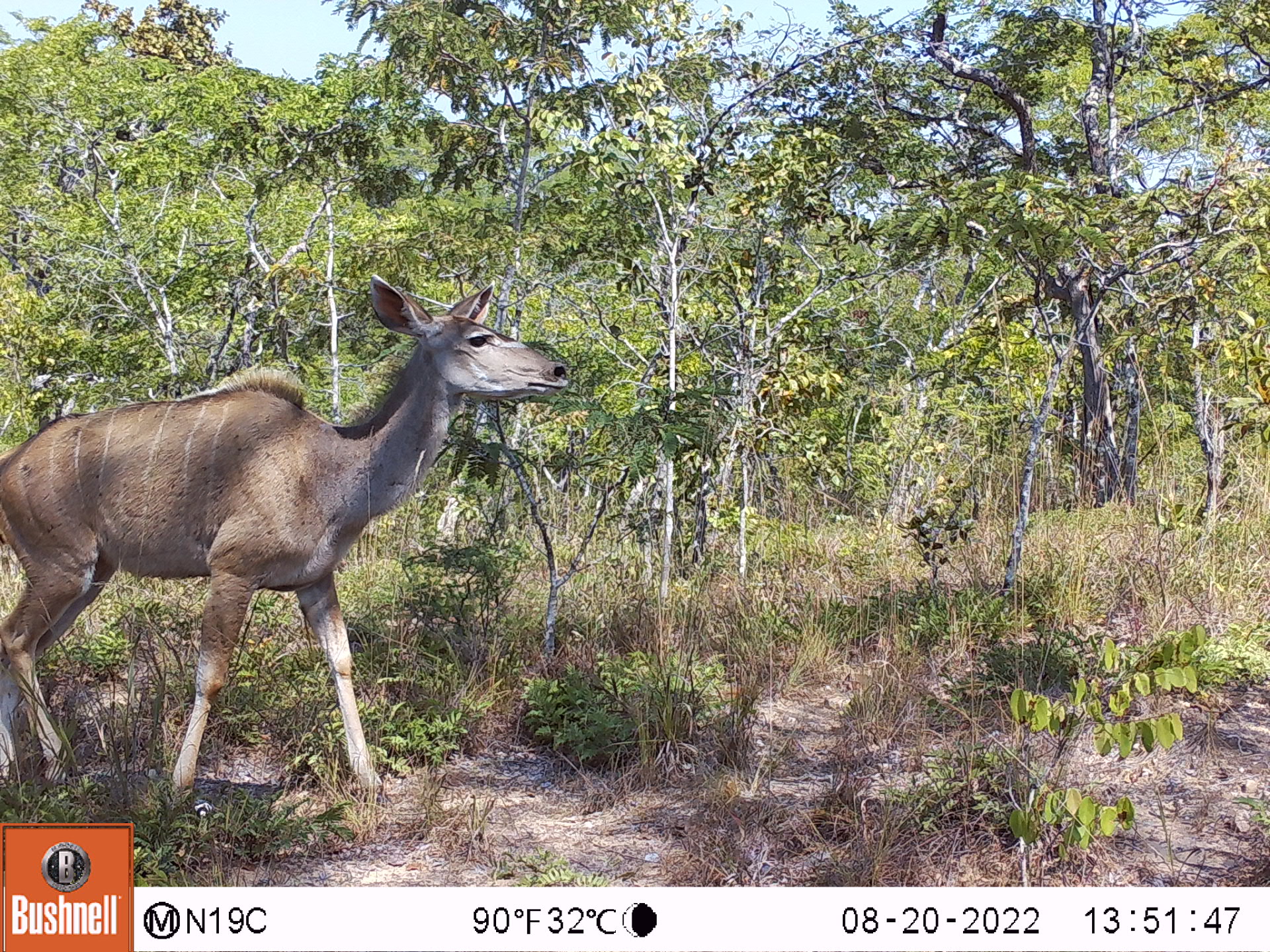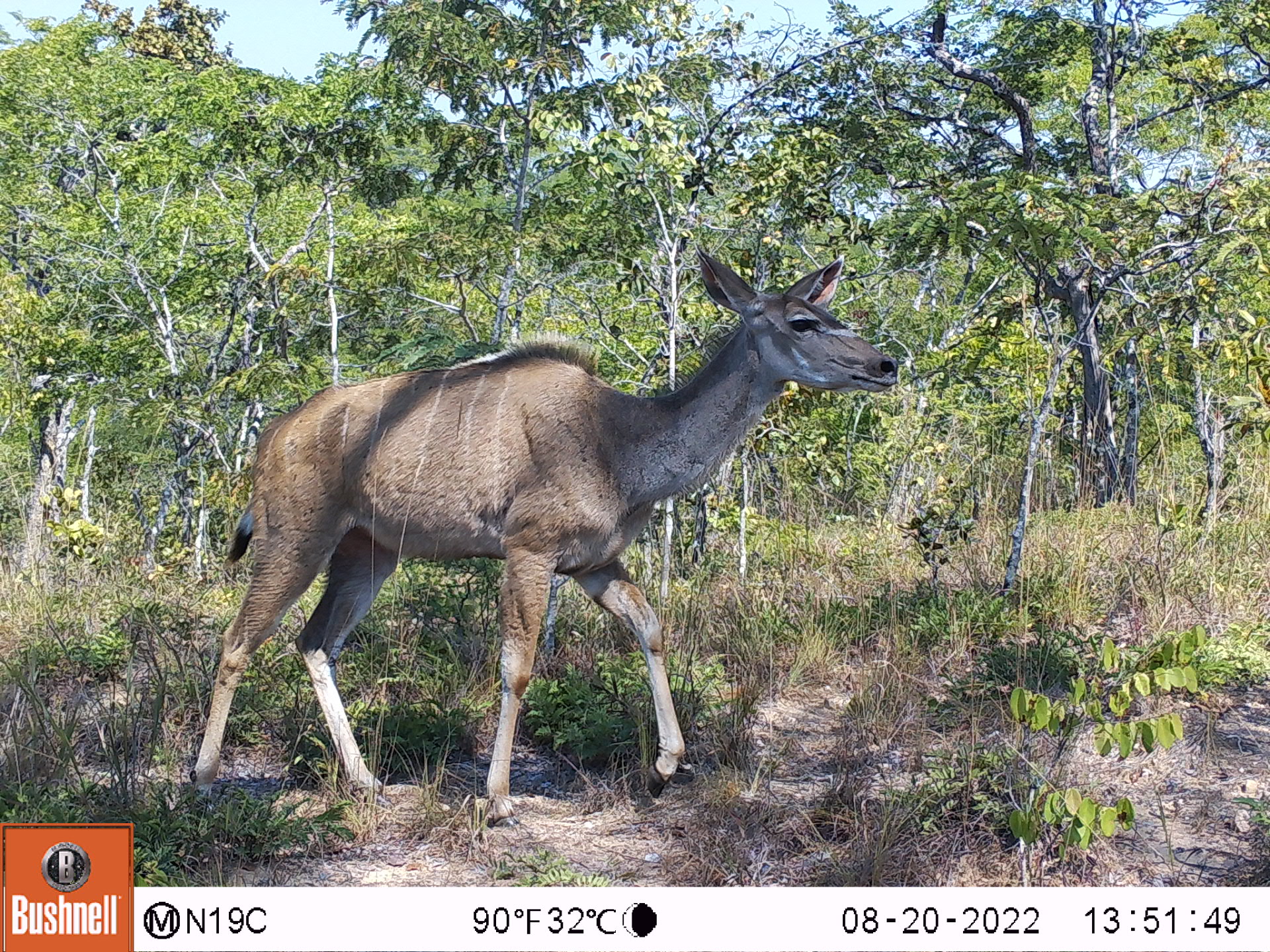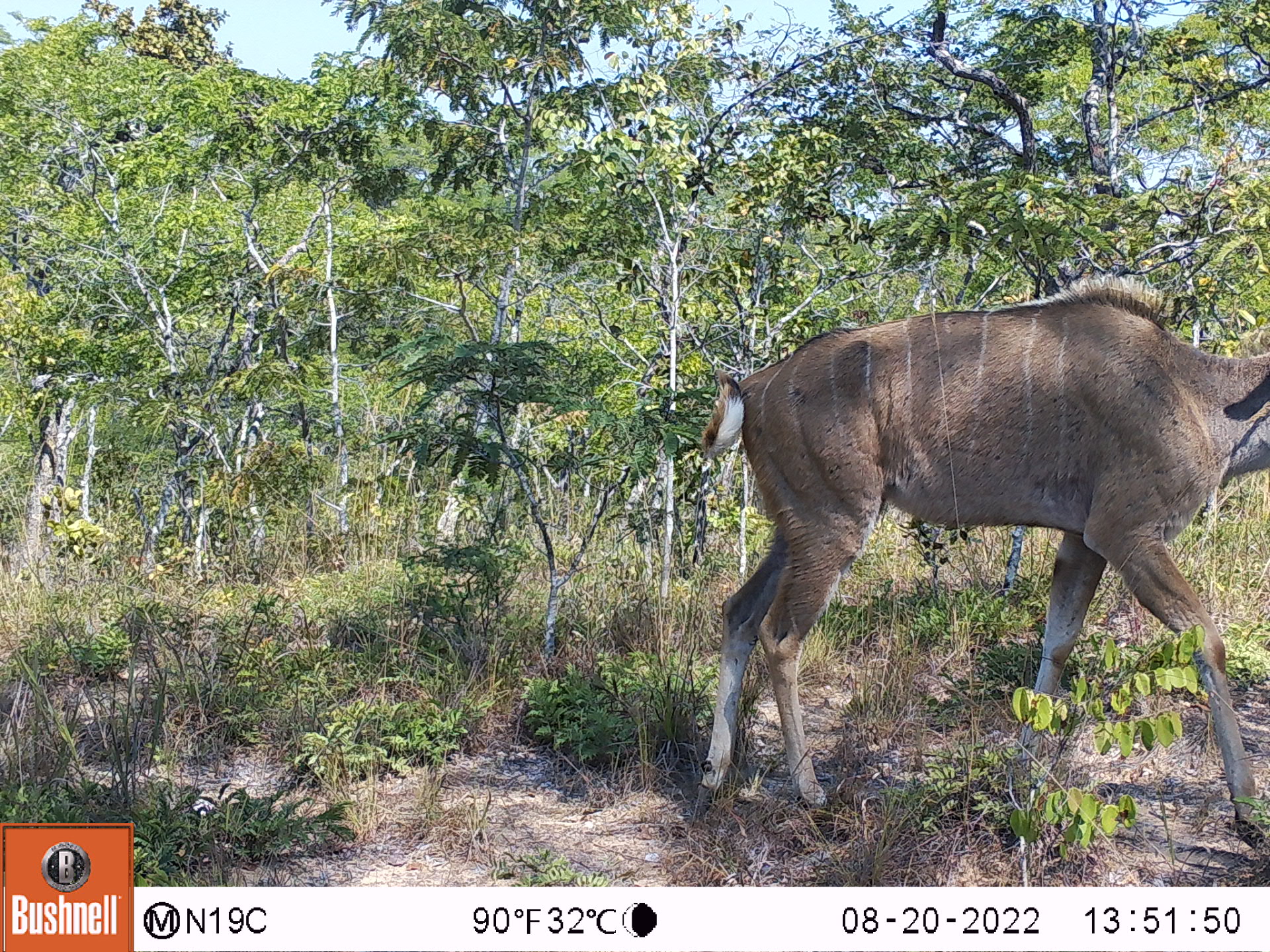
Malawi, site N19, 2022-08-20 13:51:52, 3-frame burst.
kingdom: Animalia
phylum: Chordata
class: Mammalia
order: Artiodactyla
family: Bovidae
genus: Tragelaphus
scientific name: Tragelaphus strepsiceros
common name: greater kudu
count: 1